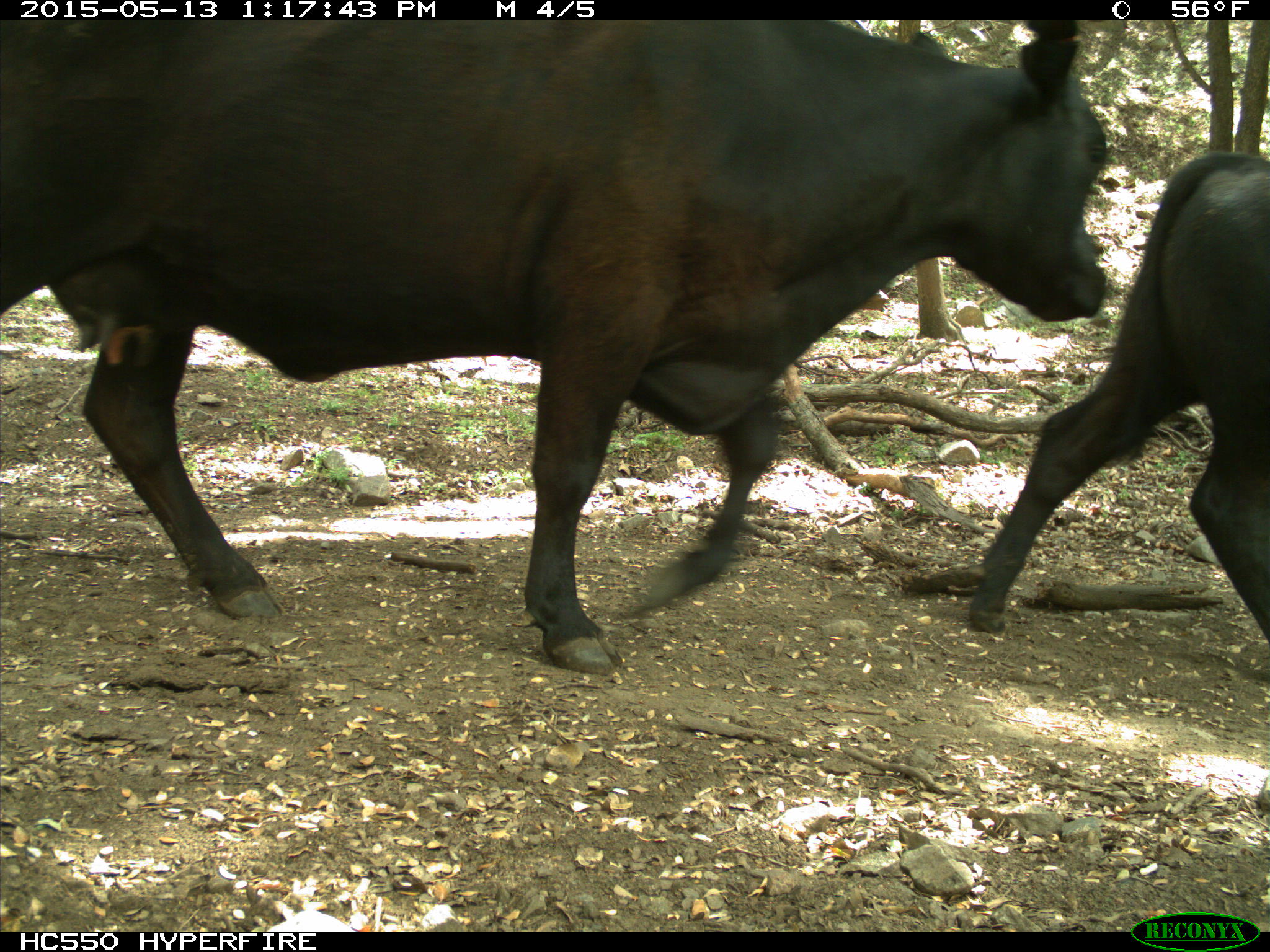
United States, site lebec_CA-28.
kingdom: Animalia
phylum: Chordata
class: Mammalia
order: Artiodactyla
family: Bovidae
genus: Bos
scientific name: Bos taurus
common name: domestic cow